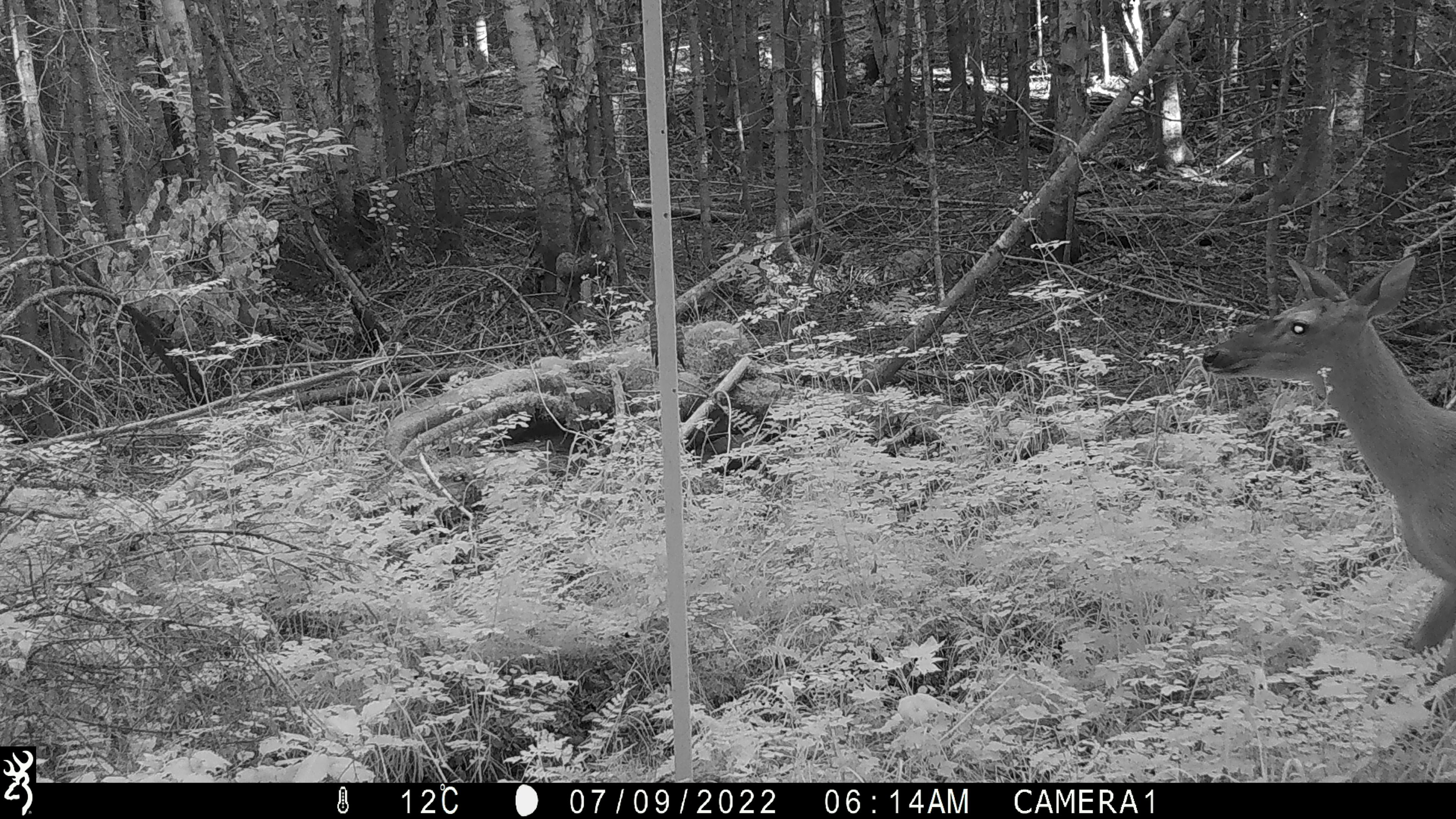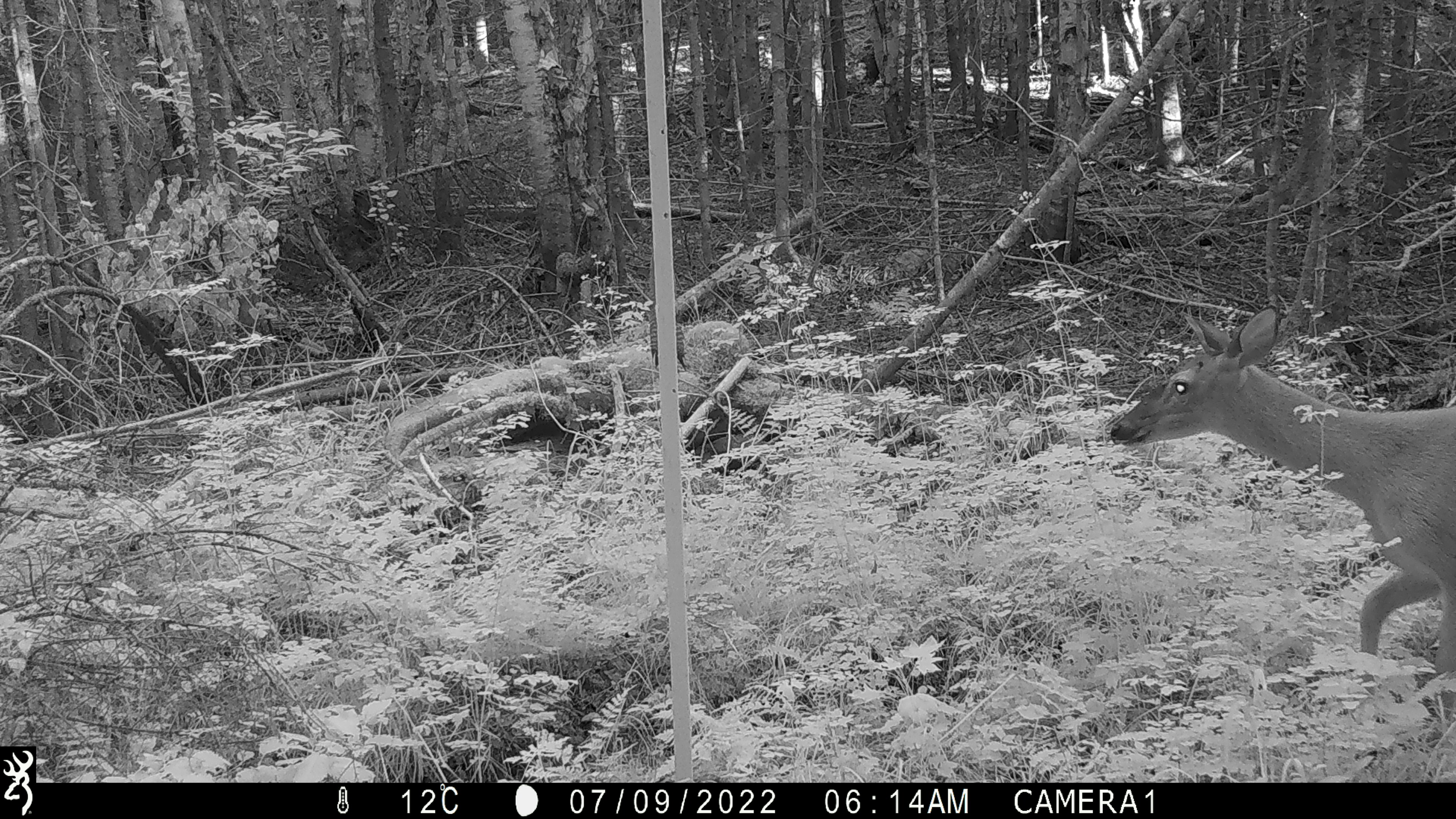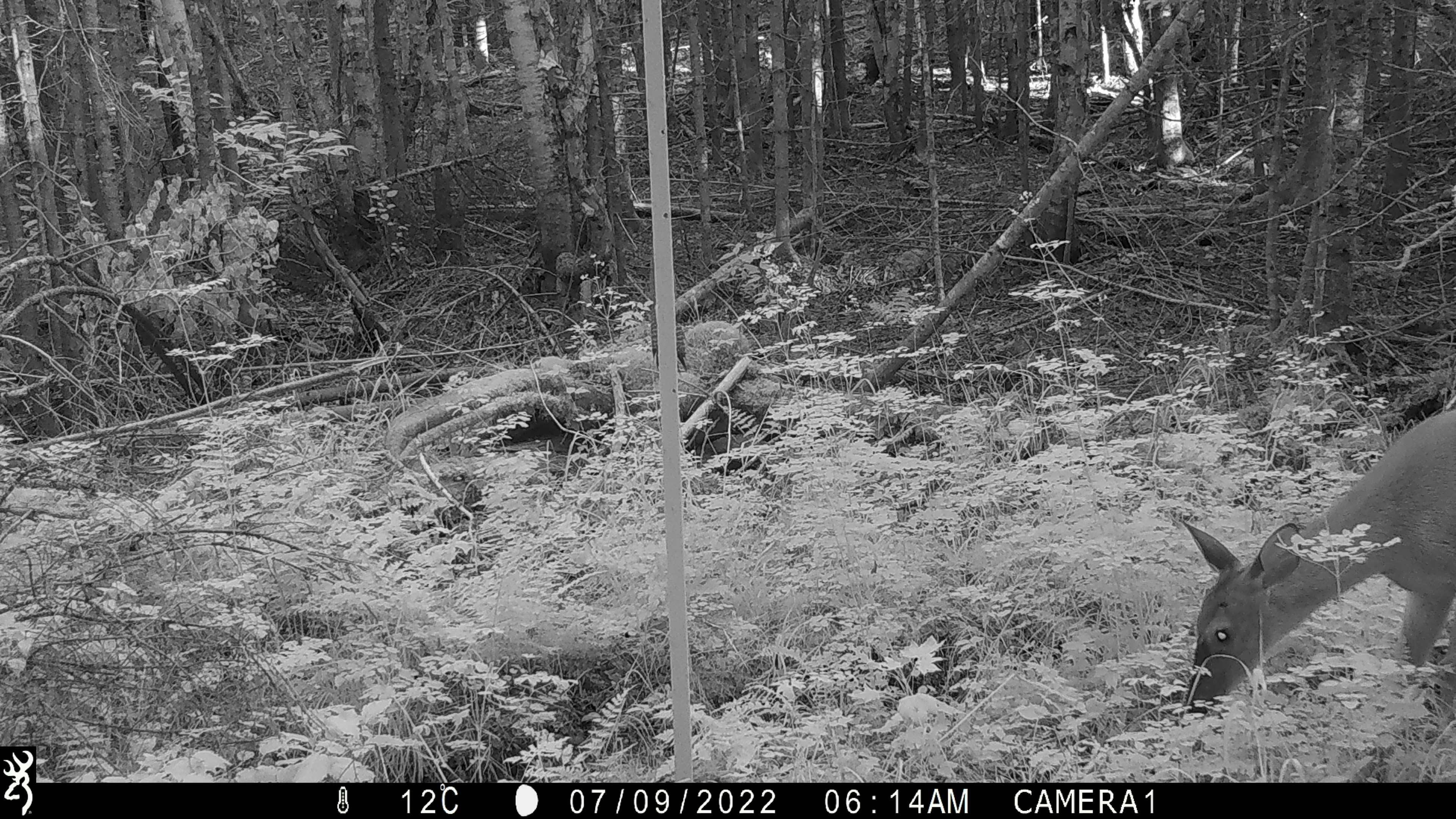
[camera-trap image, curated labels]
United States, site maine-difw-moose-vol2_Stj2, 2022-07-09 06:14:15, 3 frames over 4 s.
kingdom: Animalia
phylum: Chordata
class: Mammalia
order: Artiodactyla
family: Cervidae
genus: Odocoileus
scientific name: Odocoileus virginianus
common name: white-tailed deer